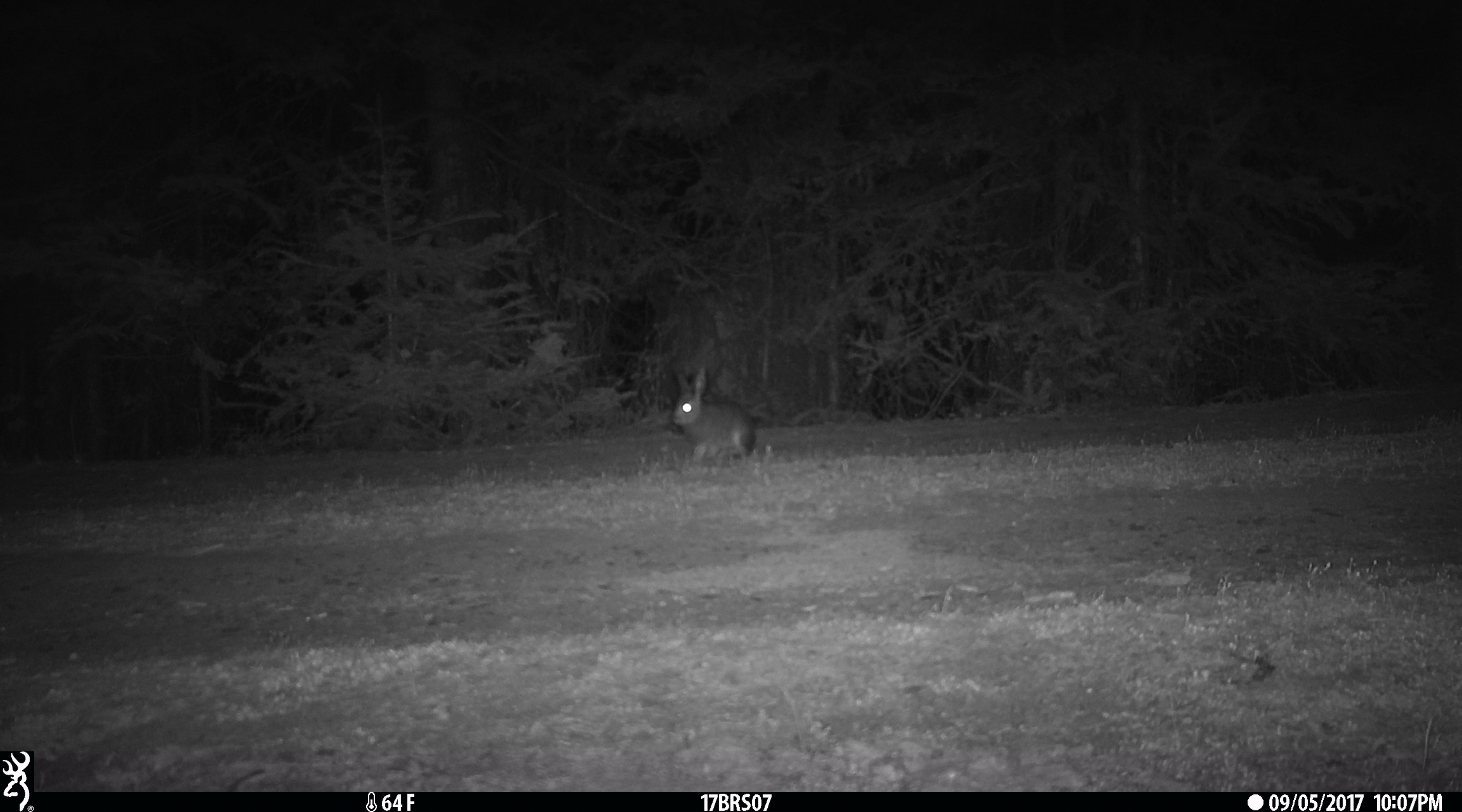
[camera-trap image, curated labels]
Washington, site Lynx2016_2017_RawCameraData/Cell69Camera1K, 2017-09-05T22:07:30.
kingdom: Animalia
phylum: Chordata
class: Mammalia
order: Lagomorpha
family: Leporidae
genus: Lepus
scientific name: Lepus americanus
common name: snowshoe hare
Lepus americanus (snowshoe hare). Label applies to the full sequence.